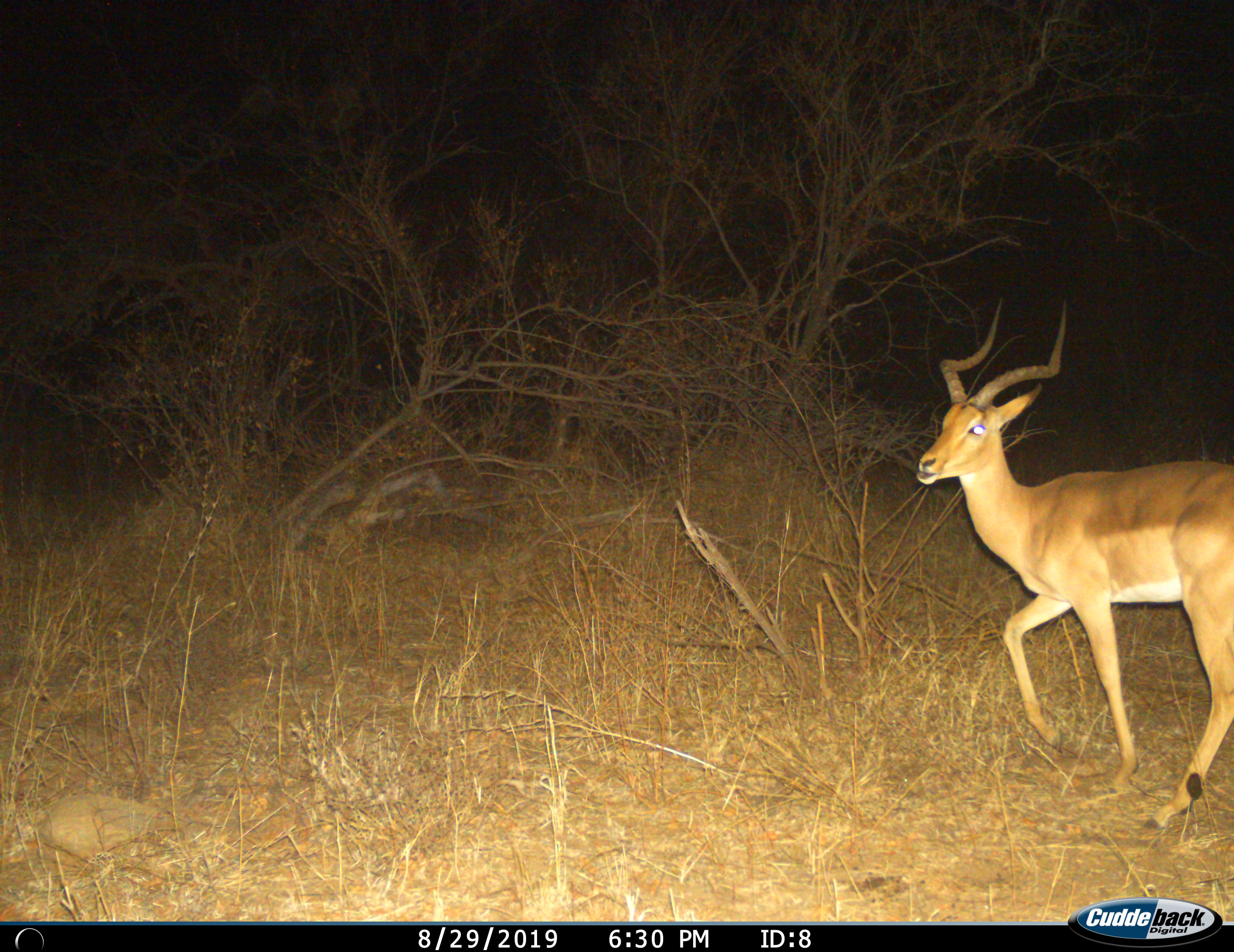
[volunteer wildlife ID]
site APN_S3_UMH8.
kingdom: Animalia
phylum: Chordata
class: Mammalia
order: Artiodactyla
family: Bovidae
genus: Aepyceros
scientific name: Aepyceros melampus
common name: impala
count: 1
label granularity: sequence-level